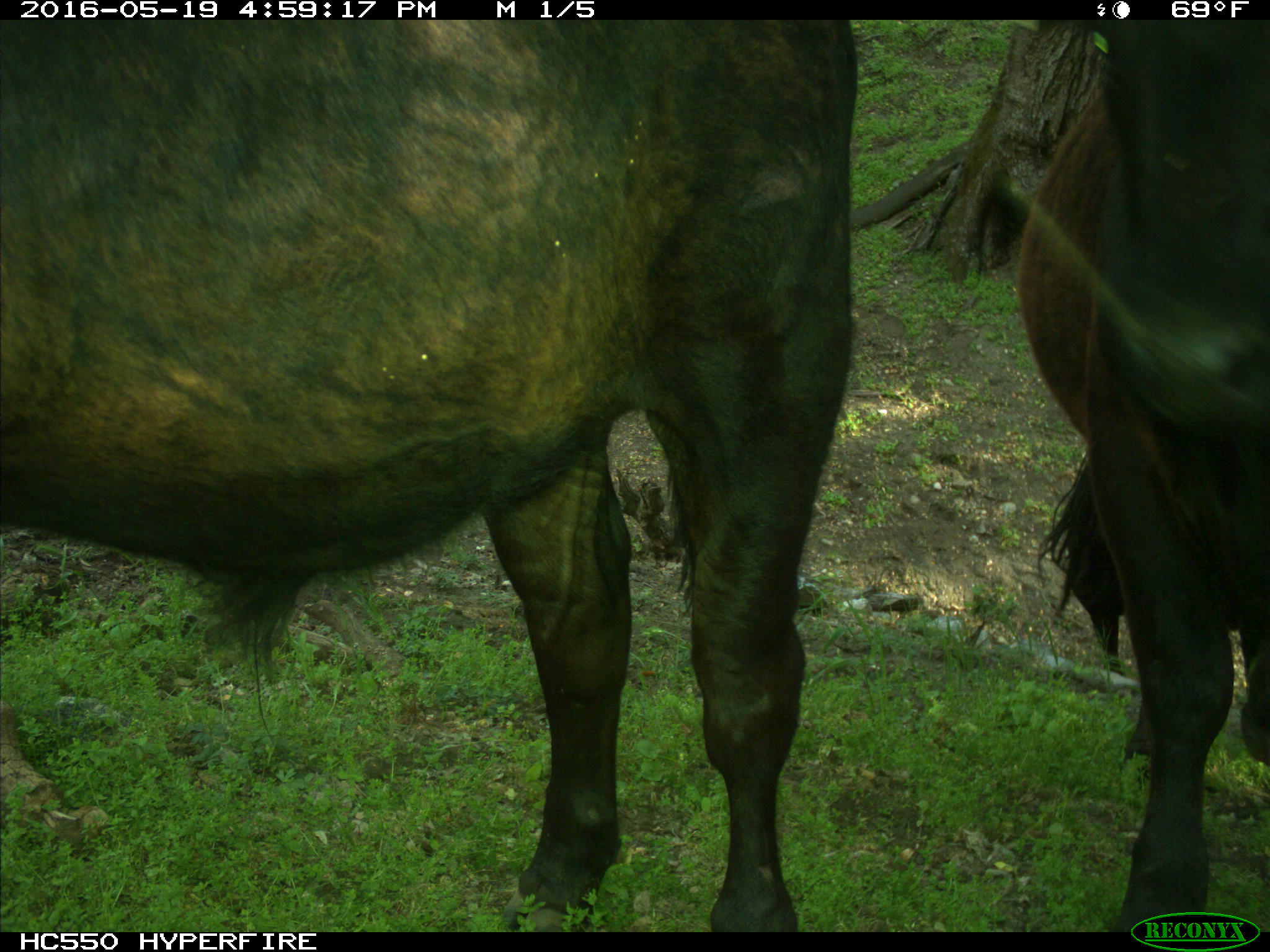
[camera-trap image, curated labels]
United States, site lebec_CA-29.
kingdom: Animalia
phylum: Chordata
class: Mammalia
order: Artiodactyla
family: Bovidae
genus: Bos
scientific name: Bos taurus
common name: domestic cow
Bos taurus (domestic cow).